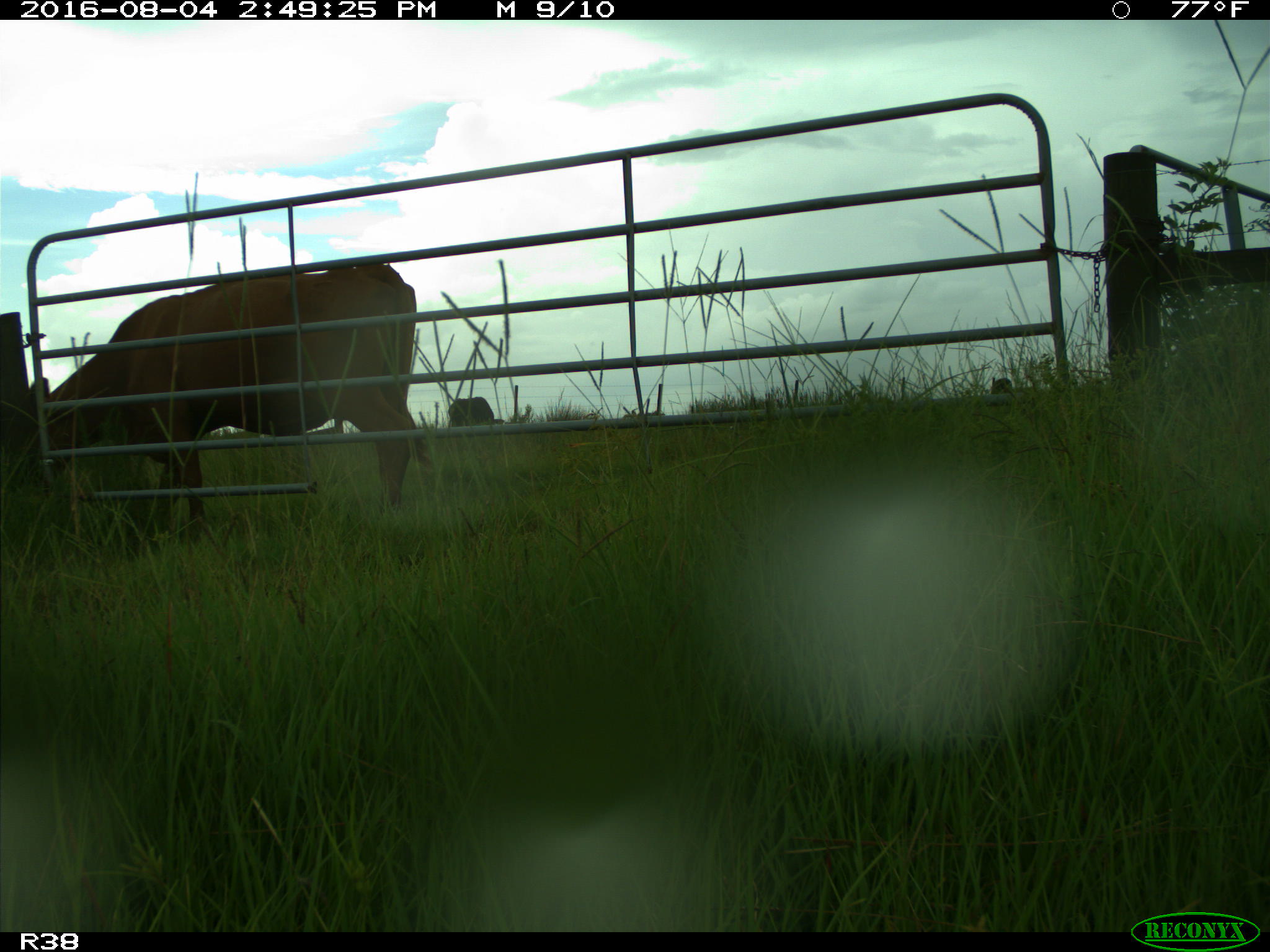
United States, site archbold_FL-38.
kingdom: Animalia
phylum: Chordata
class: Mammalia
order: Artiodactyla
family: Bovidae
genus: Bos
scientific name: Bos taurus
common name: domestic cow